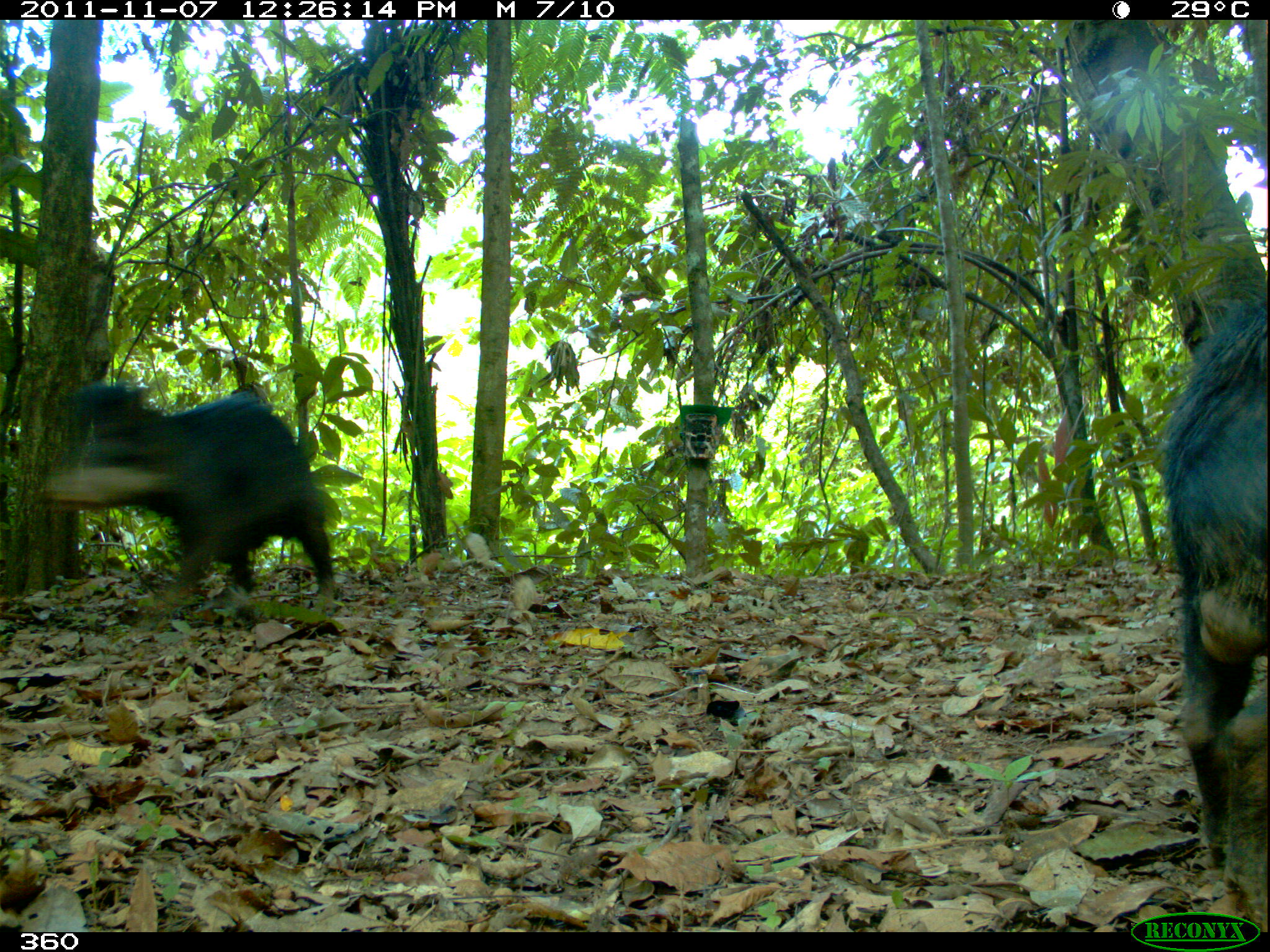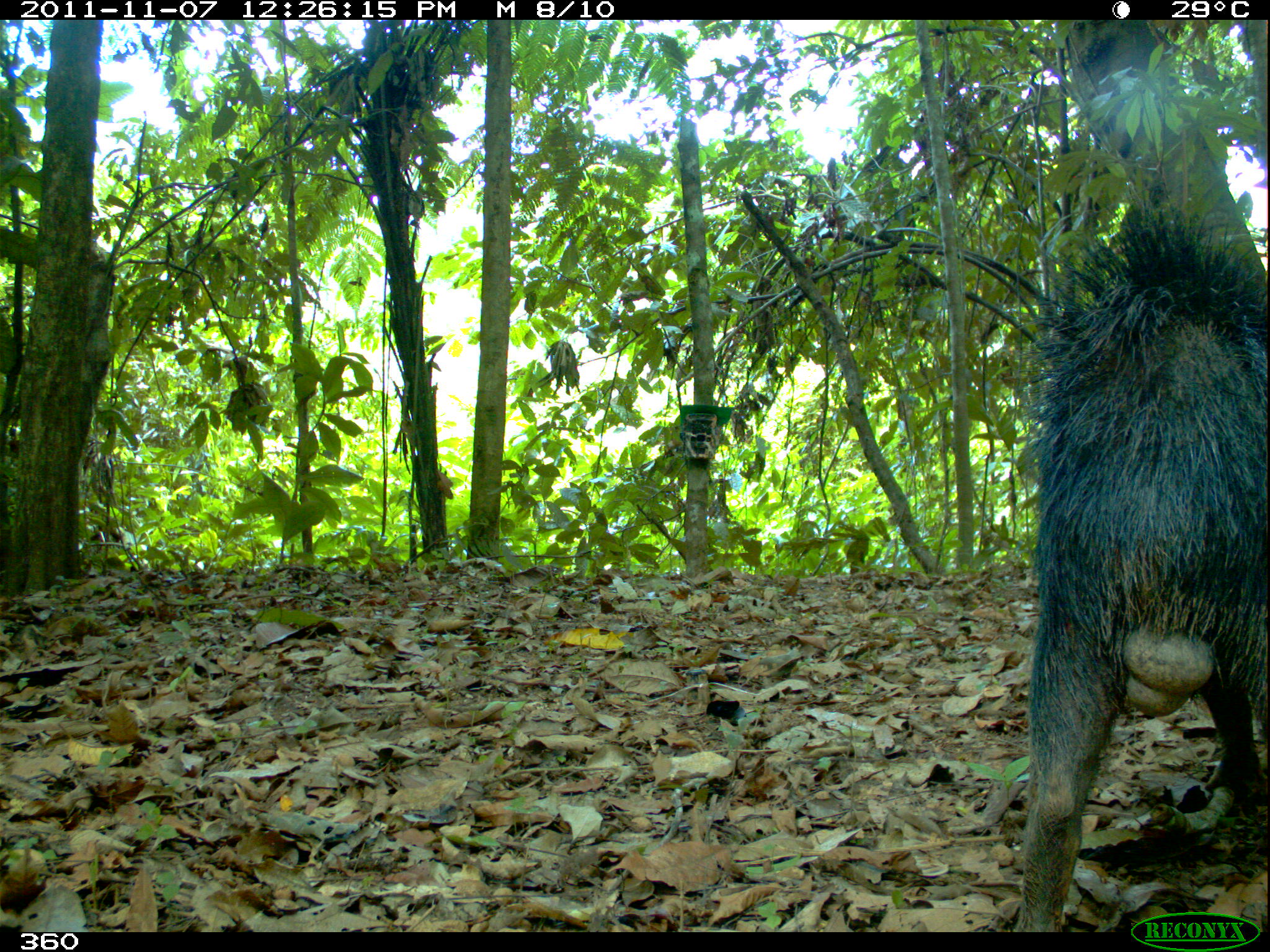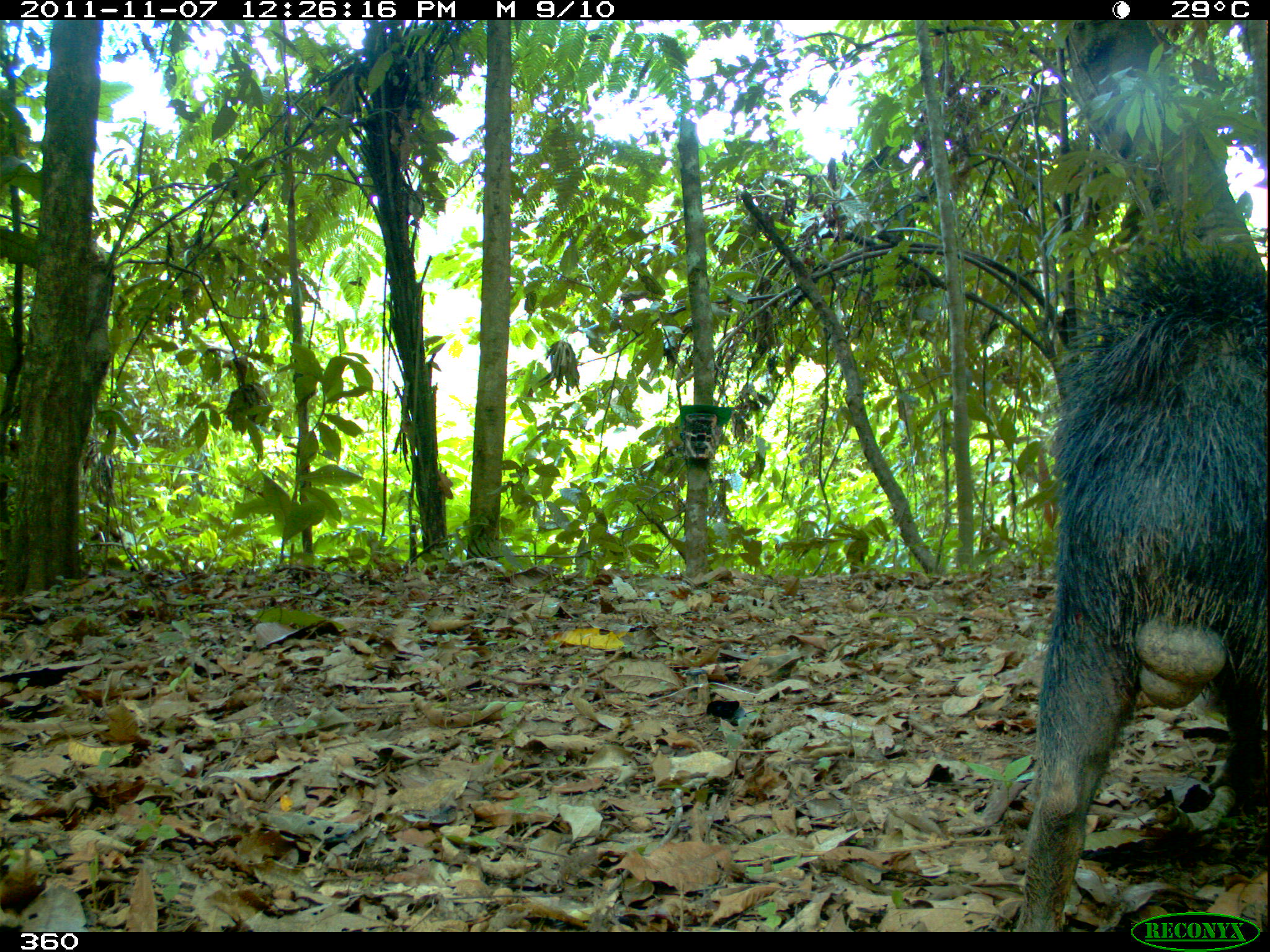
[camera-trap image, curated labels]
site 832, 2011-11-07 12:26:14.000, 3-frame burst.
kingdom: Animalia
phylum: Chordata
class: Mammalia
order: Artiodactyla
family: Tayassuidae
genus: Tayassu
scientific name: Tayassu pecari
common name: white-lipped peccary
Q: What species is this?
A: Tayassu pecari (white-lipped peccary).